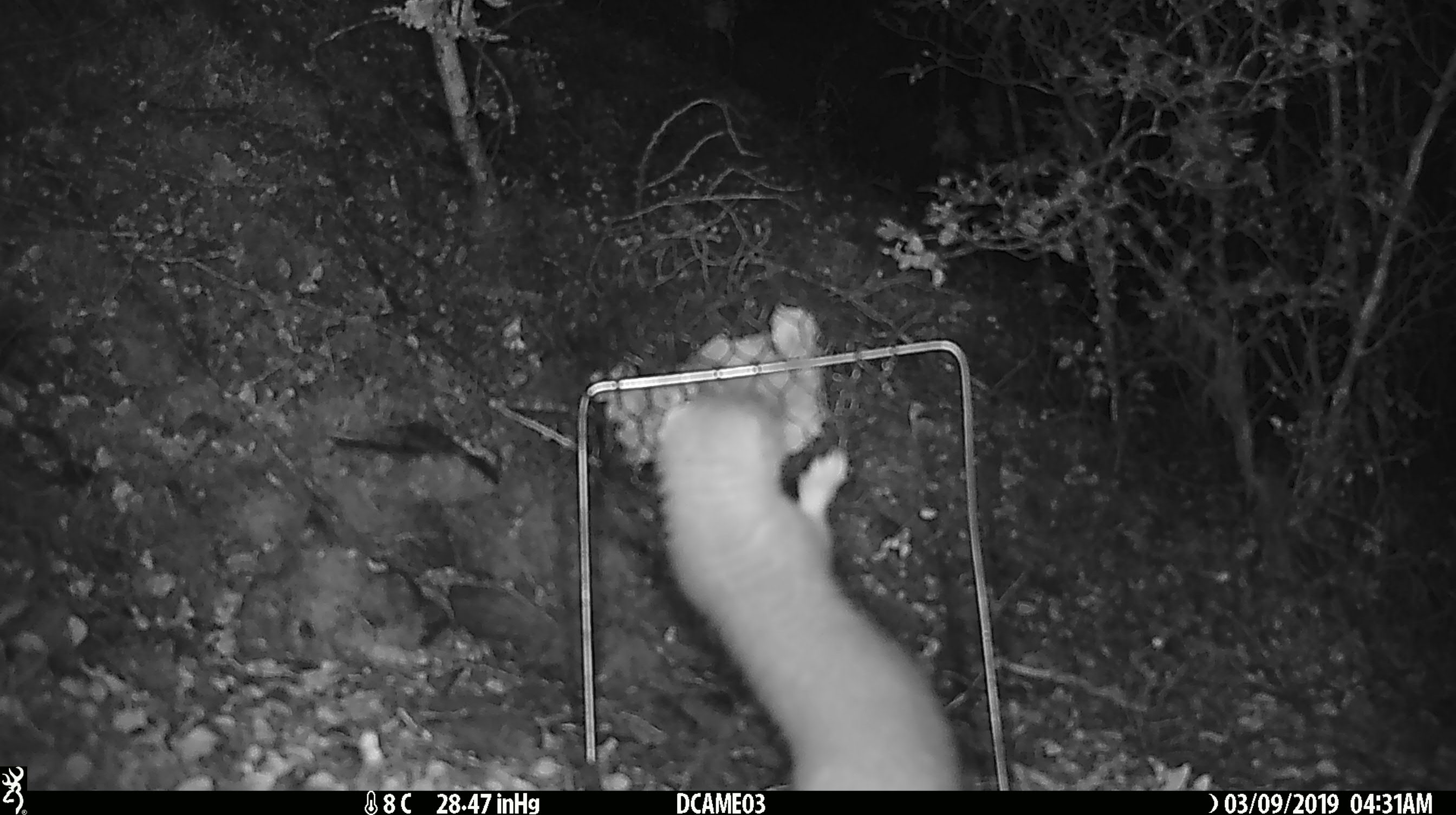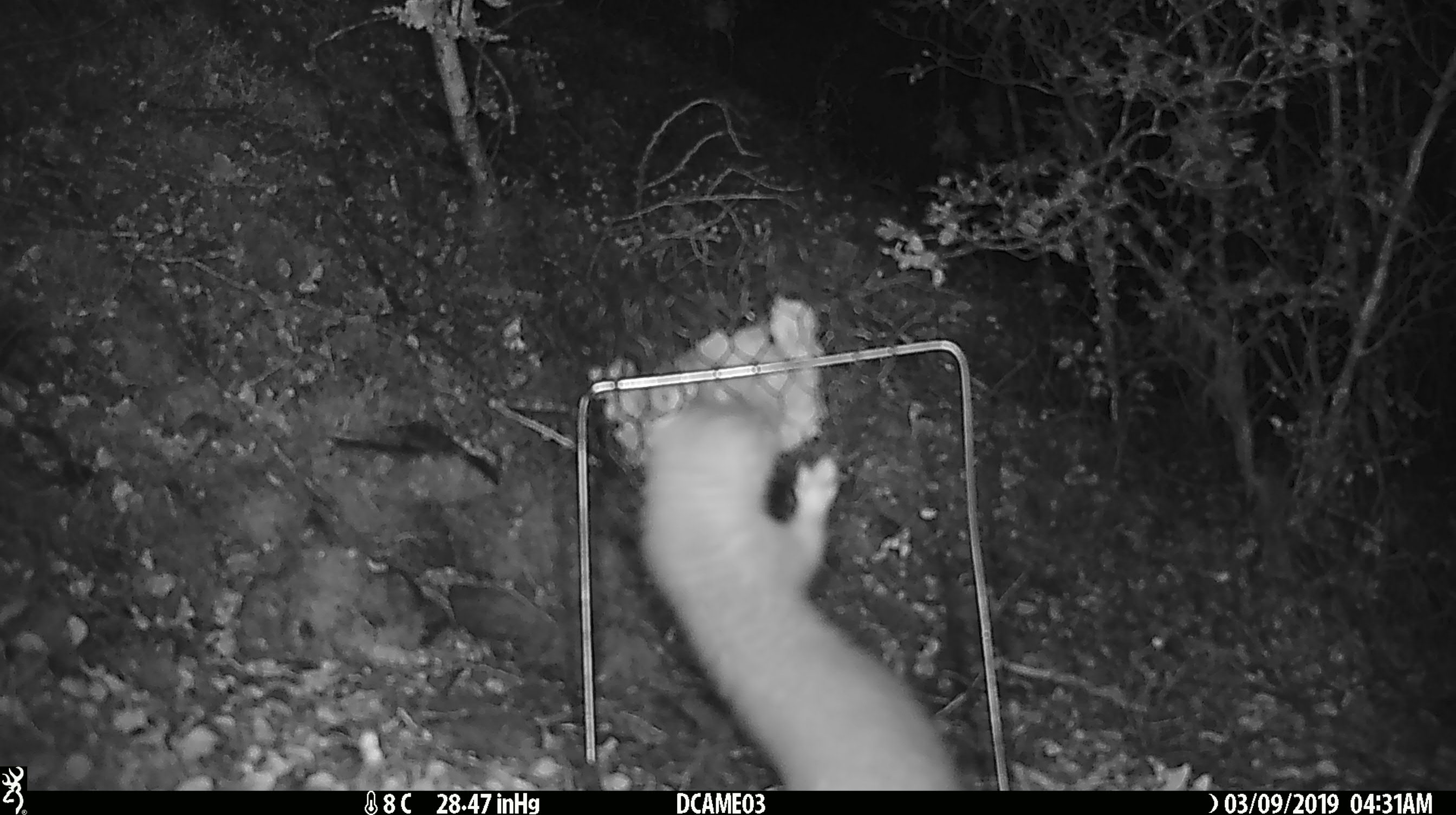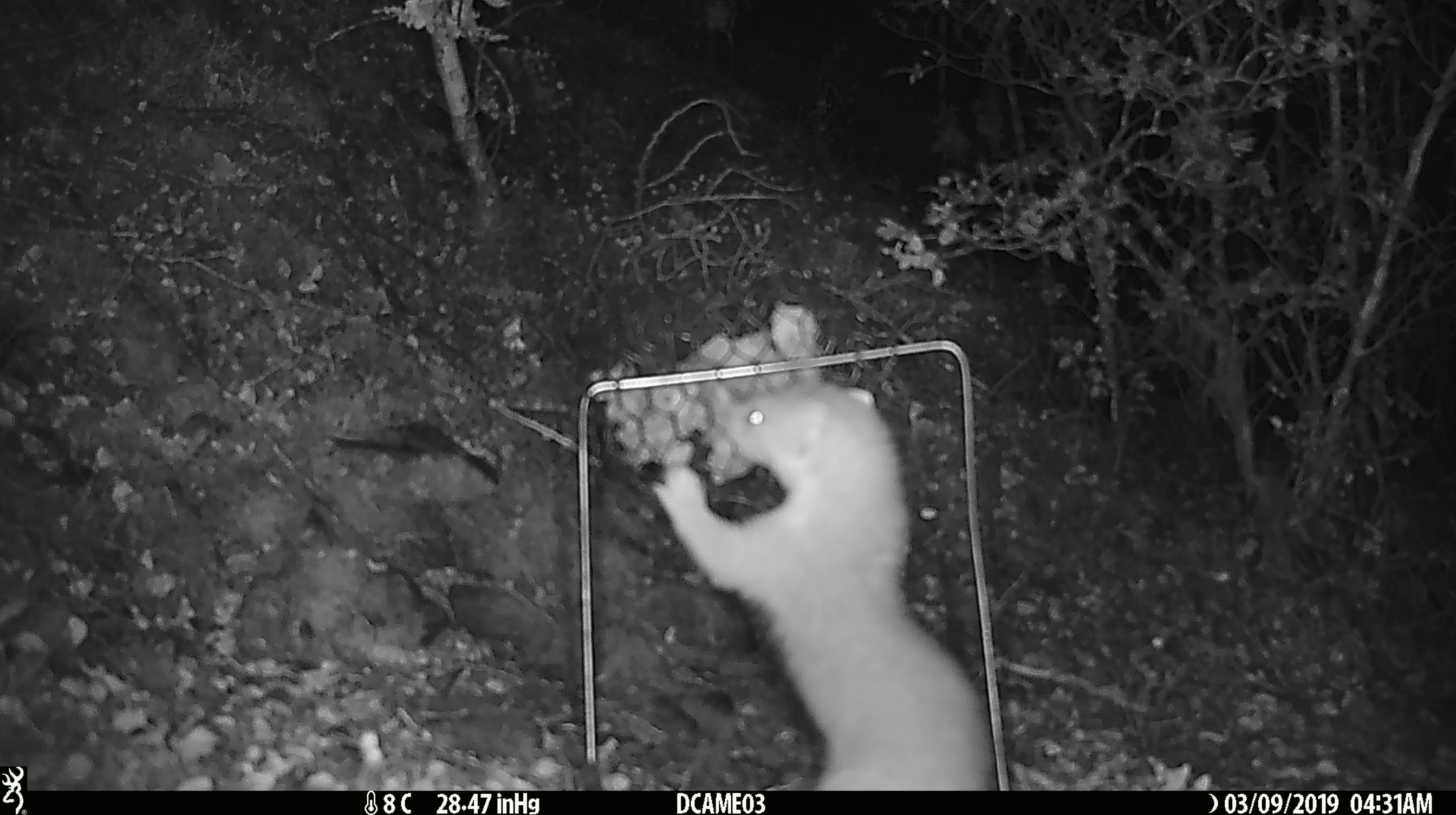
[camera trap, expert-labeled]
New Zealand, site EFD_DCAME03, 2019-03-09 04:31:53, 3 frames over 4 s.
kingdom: Animalia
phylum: Chordata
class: Mammalia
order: Carnivora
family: Mustelidae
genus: Mustela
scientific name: Mustela erminea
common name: stoat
Stoat (Mustela erminea).